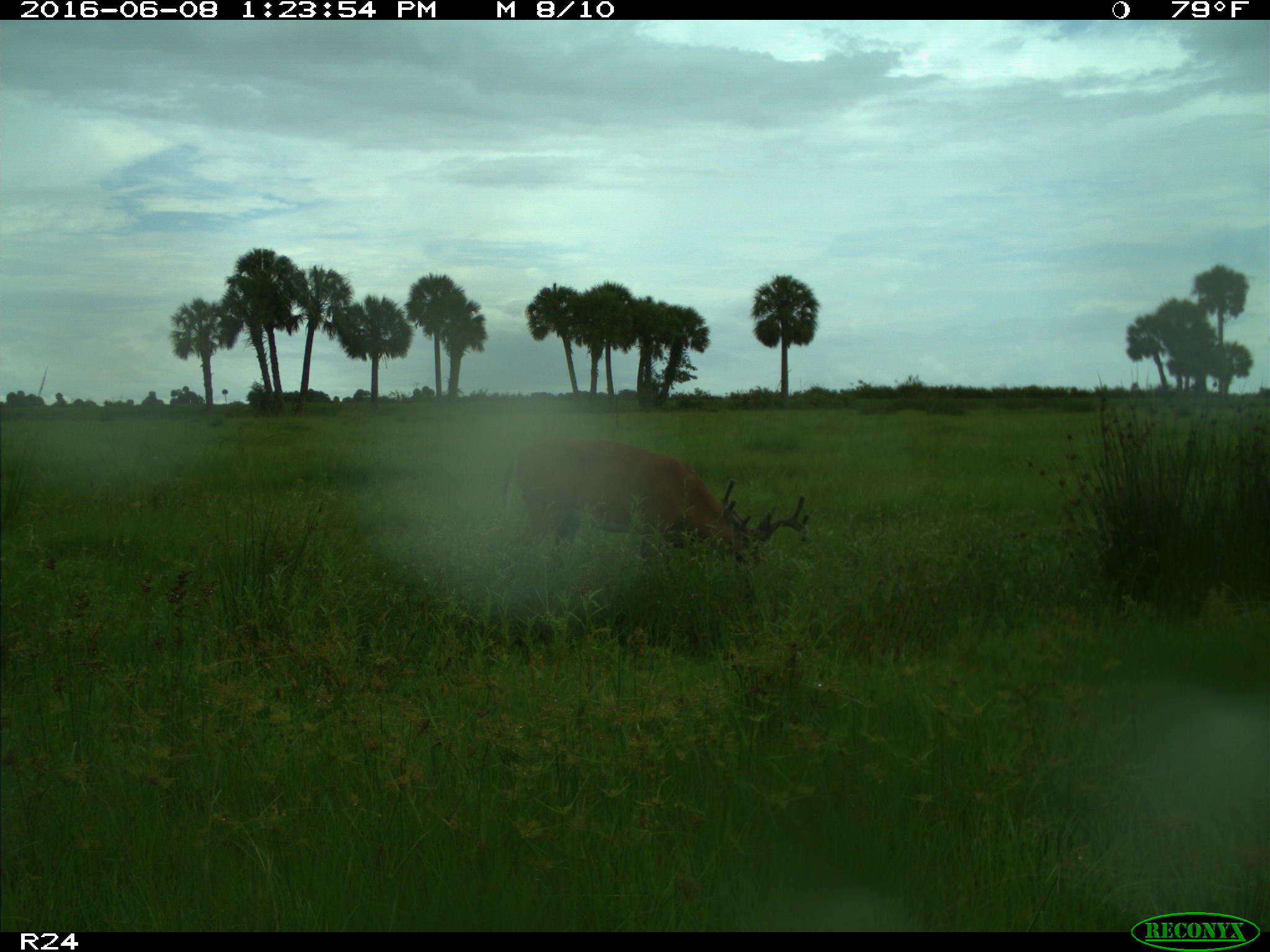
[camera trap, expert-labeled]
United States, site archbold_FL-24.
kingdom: Animalia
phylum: Chordata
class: Mammalia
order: Artiodactyla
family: Cervidae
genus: Odocoileus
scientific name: Odocoileus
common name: deer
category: unidentified deer